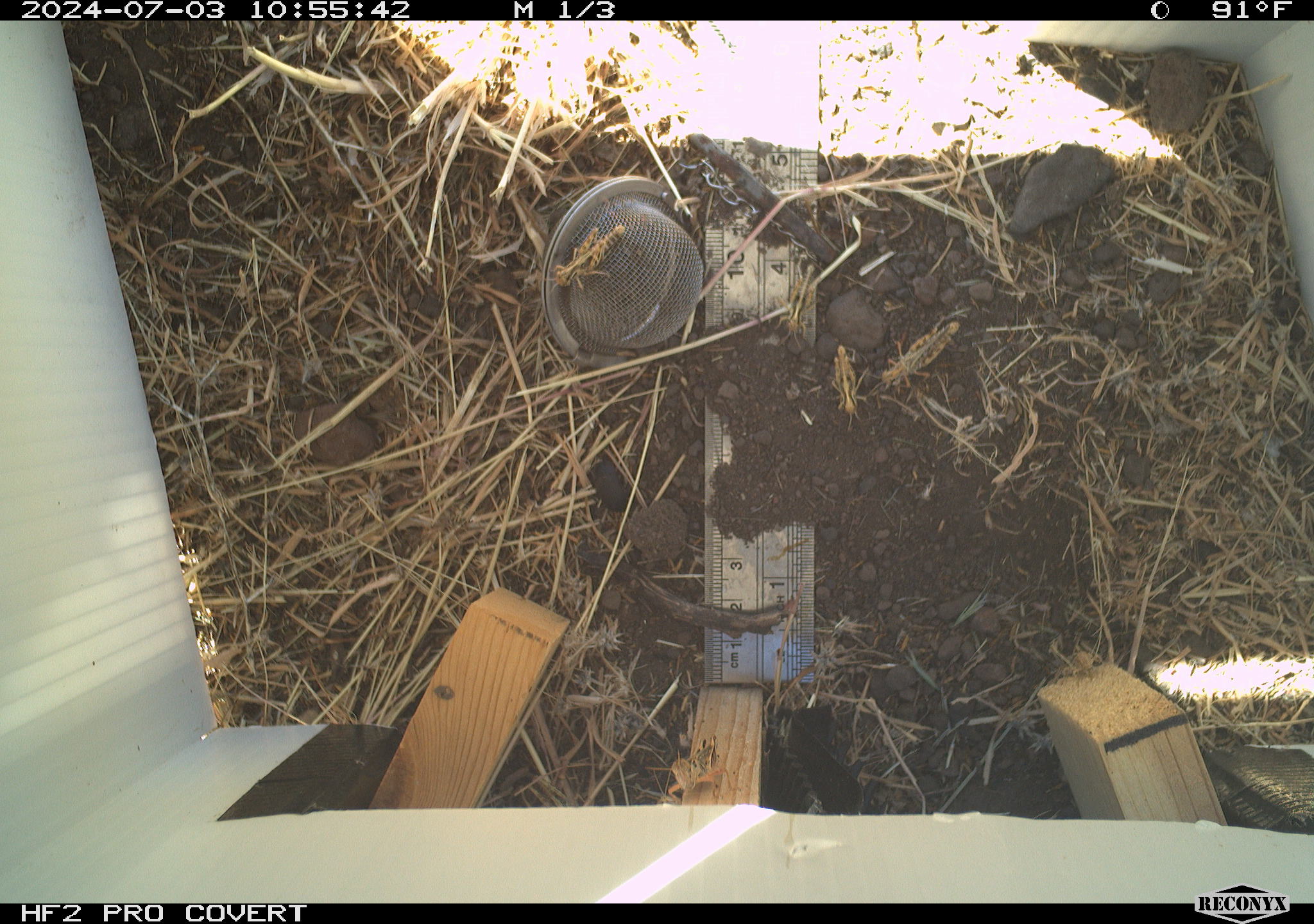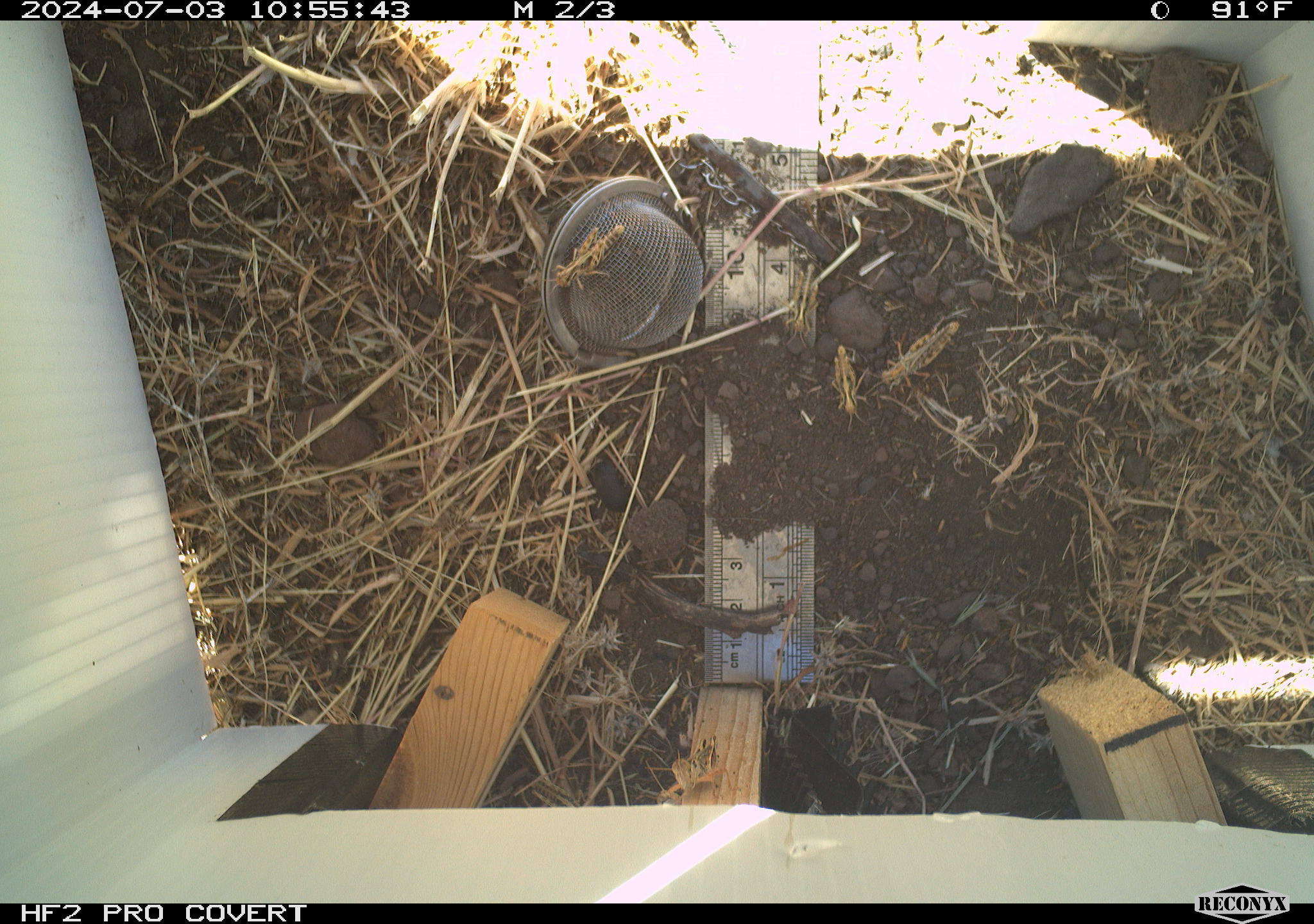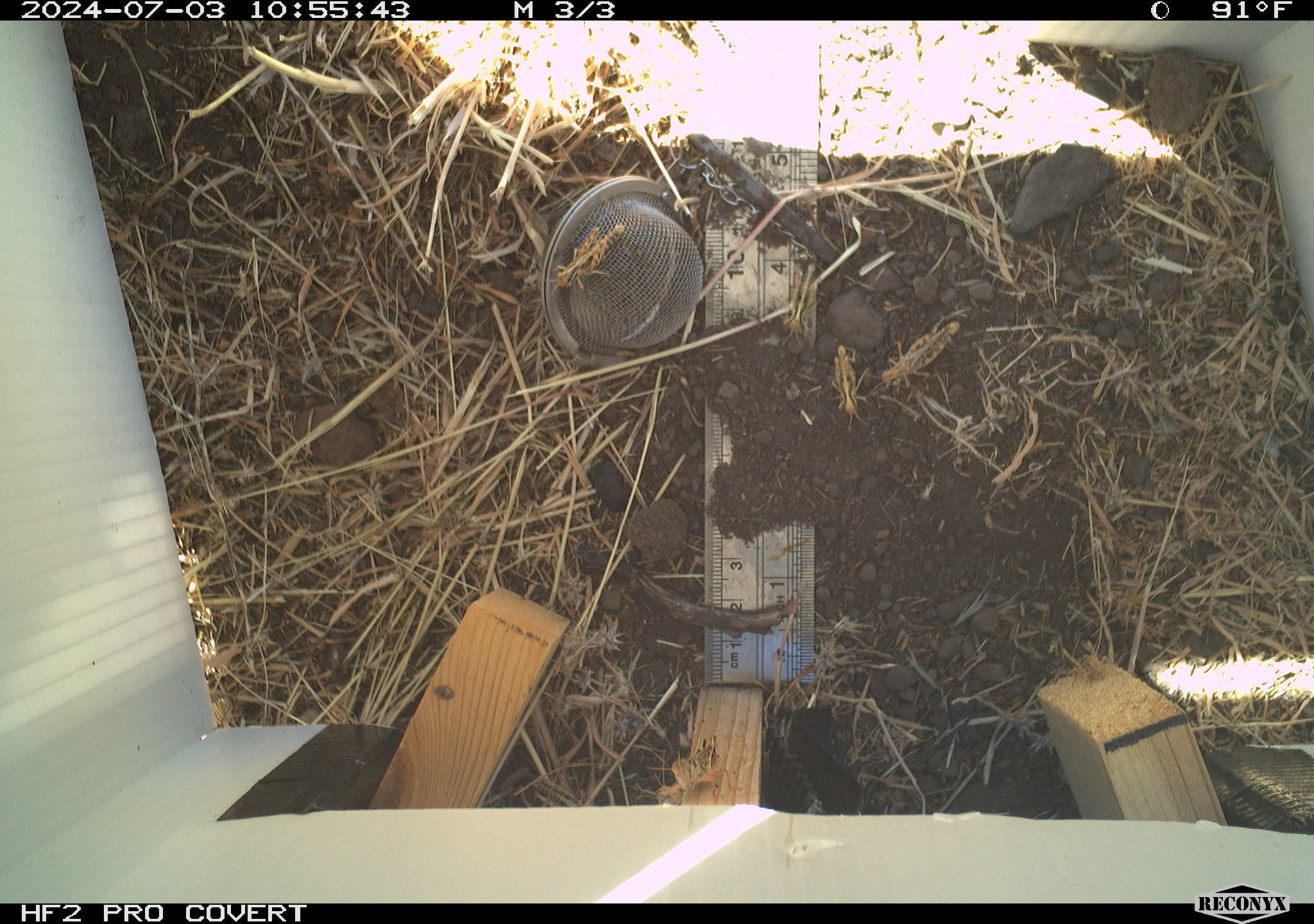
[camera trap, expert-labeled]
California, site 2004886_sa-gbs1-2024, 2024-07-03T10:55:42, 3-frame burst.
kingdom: Animalia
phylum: Arthropoda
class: Insecta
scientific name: Insecta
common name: insect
Insect (Insecta).